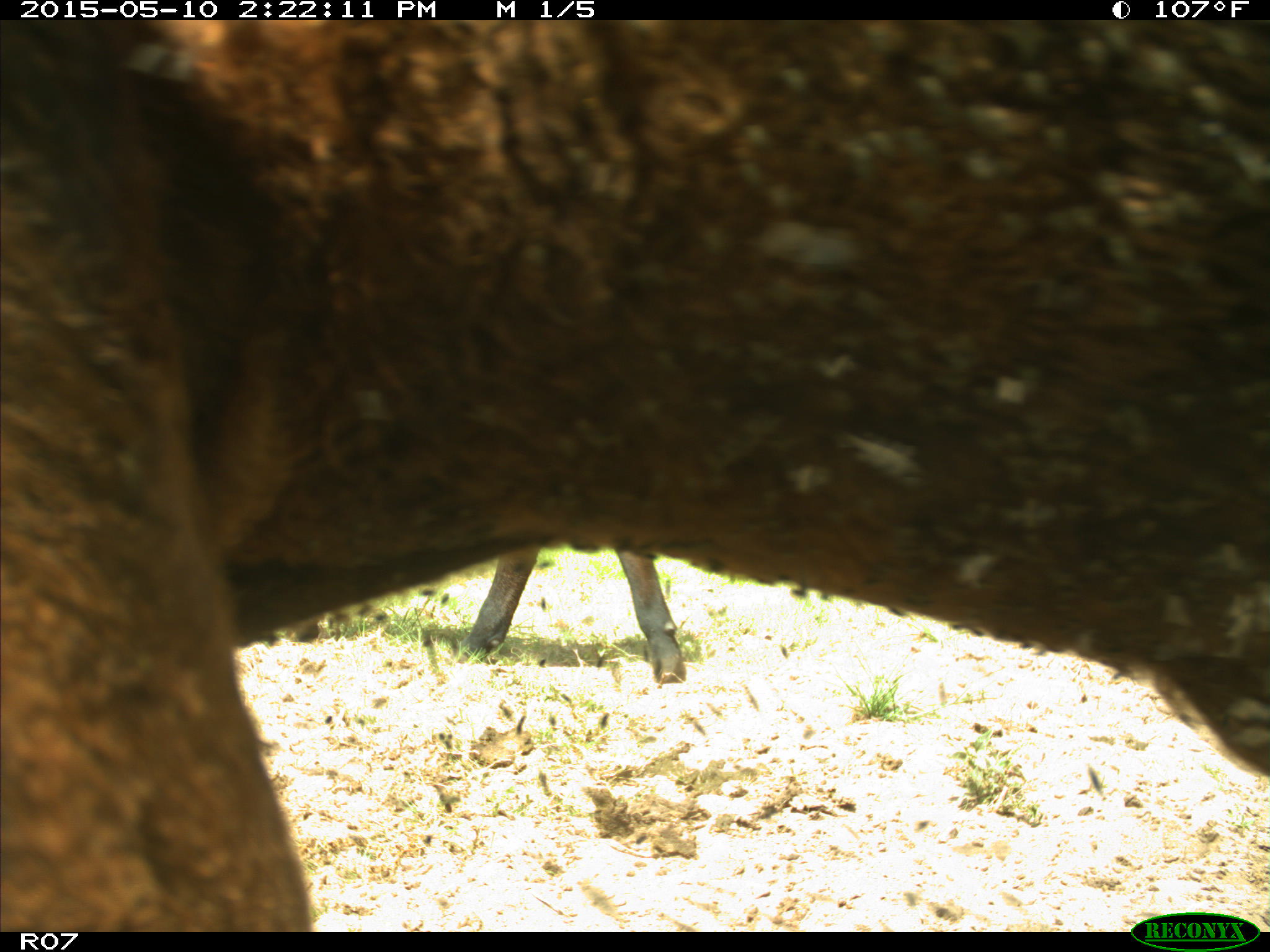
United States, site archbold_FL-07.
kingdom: Animalia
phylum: Chordata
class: Mammalia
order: Artiodactyla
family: Bovidae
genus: Bos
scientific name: Bos taurus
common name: domestic cow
Bos taurus (domestic cow).